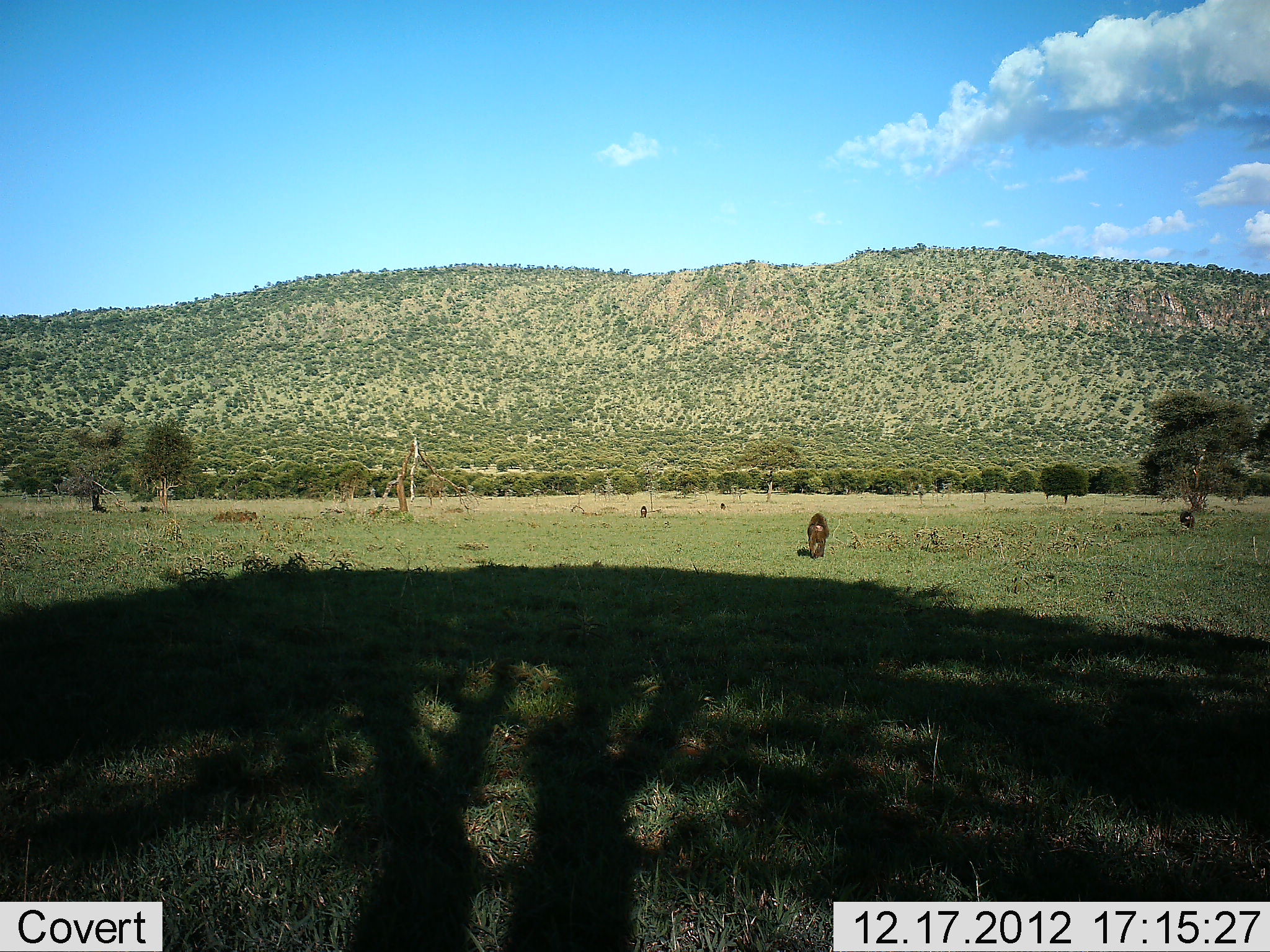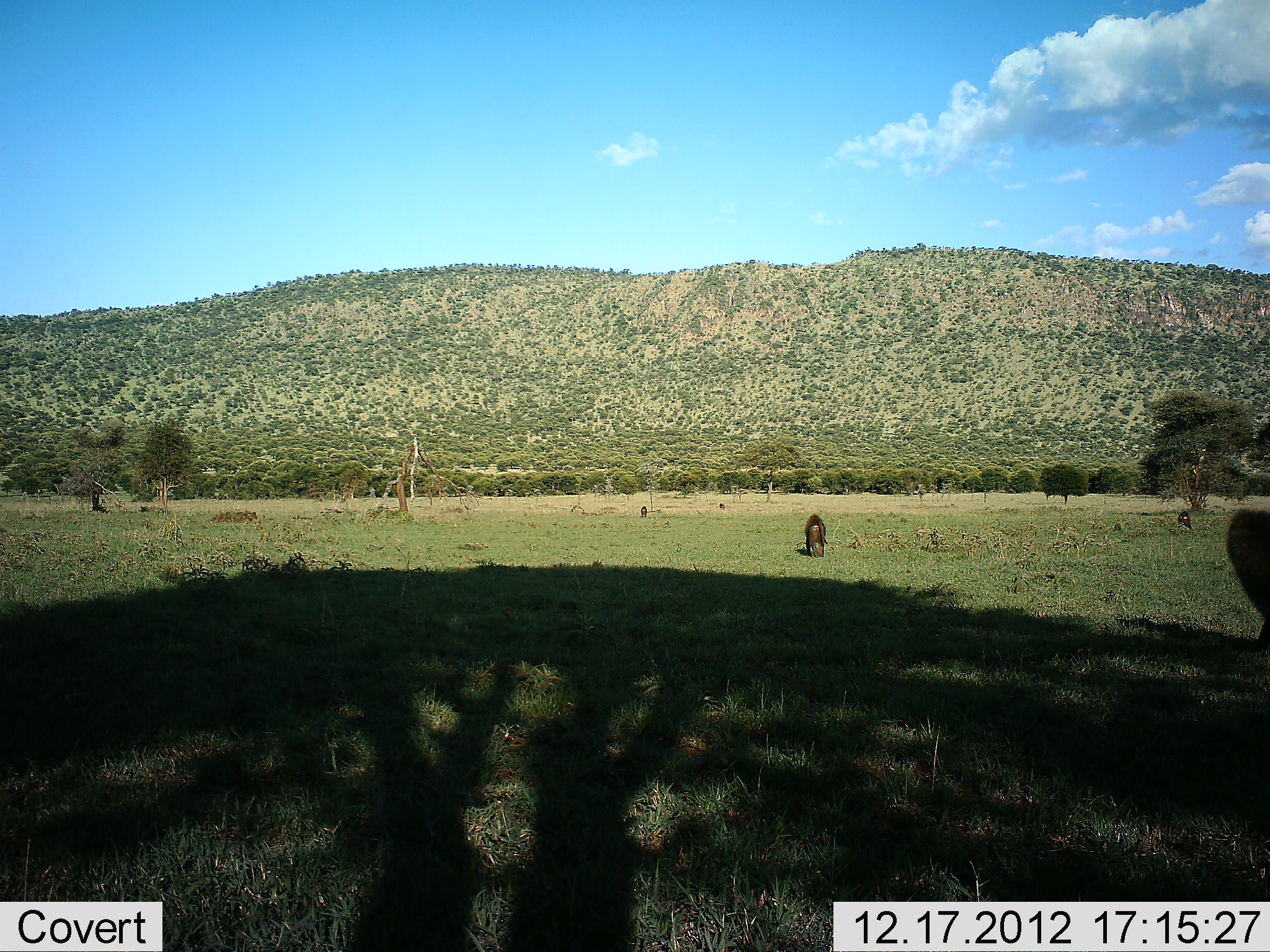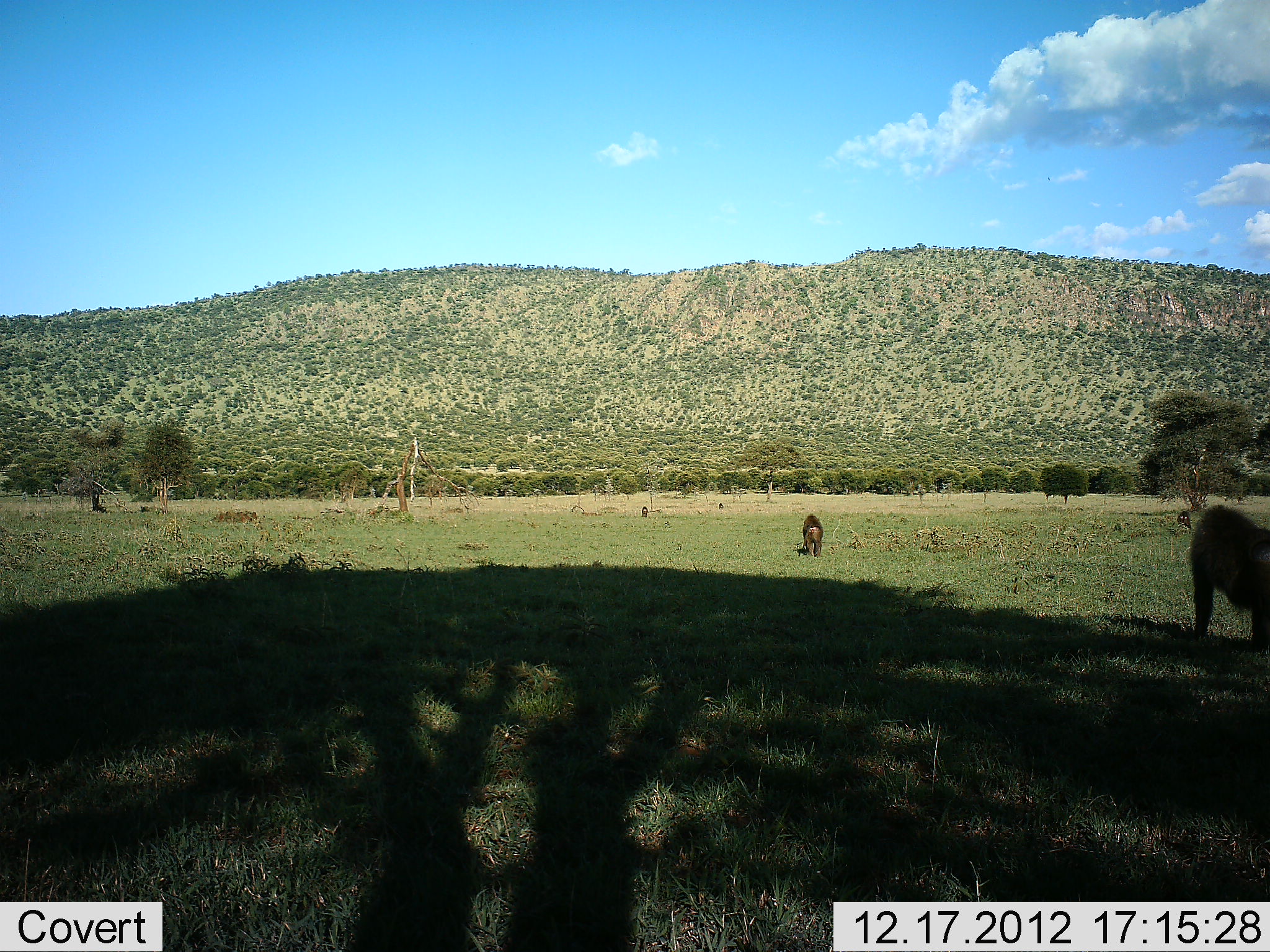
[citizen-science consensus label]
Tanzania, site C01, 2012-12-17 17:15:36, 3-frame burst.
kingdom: Animalia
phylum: Chordata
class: Mammalia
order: Primates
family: Cercopithecidae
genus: Papio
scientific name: Papio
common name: baboon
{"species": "baboon (Papio)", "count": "3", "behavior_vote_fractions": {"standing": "6%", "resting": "0%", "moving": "89%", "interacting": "0%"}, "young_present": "0%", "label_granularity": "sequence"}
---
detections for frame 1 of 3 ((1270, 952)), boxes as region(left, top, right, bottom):
animal: region(803, 509, 831, 560)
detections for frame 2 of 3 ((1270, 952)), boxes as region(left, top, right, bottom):
animal: region(1222, 505, 1270, 654); region(804, 512, 829, 559)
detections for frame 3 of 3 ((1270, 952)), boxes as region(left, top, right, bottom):
animal: region(1181, 501, 1270, 649); region(800, 512, 825, 558)